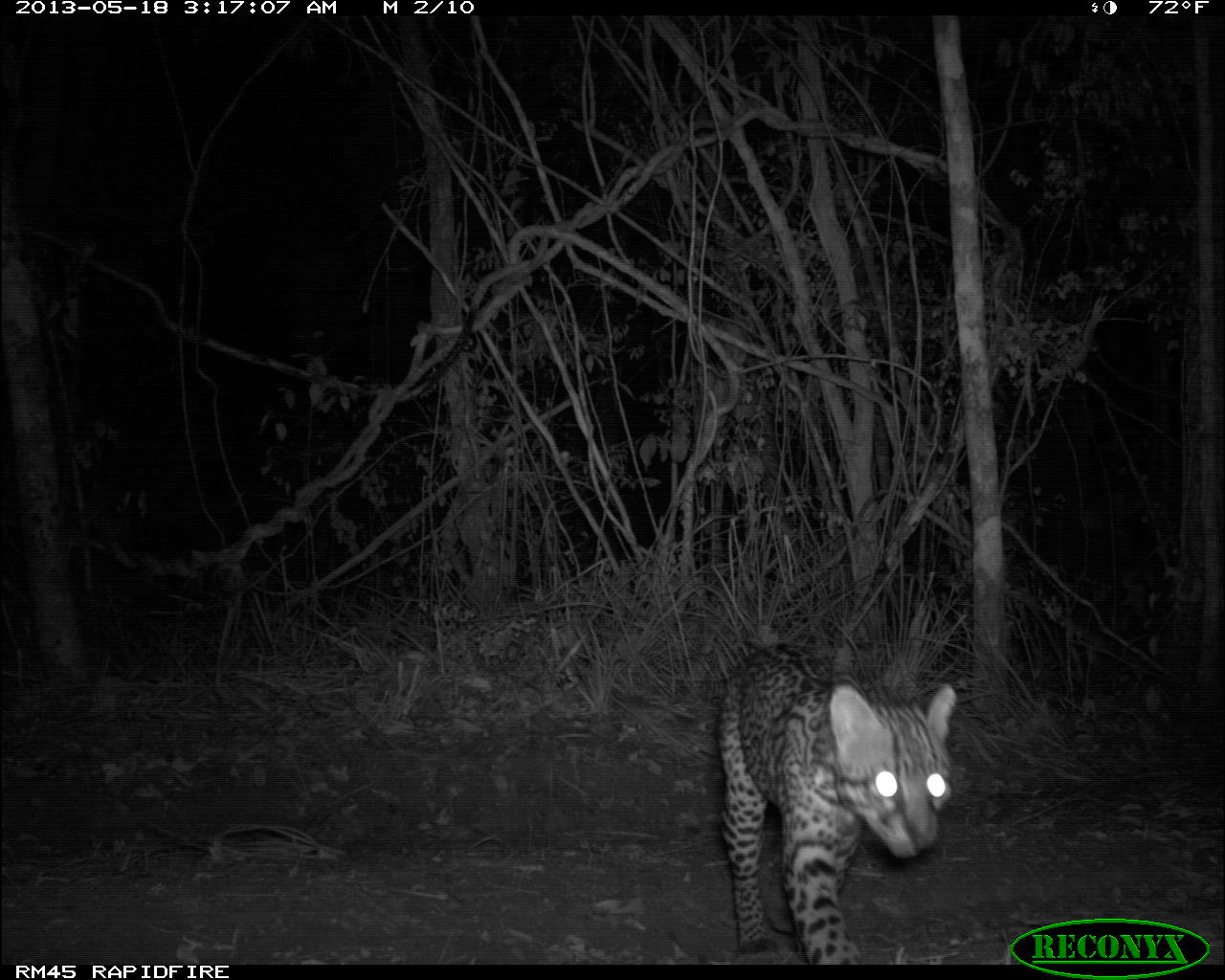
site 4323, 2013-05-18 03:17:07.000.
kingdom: Animalia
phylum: Chordata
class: Mammalia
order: Carnivora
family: Felidae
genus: Leopardus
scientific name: Leopardus pardalis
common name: ocelot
Leopardus pardalis (ocelot), count 1, sex male.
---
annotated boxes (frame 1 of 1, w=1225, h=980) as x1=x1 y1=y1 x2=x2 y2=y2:
leopardus pardalis: x1=714 y1=639 x2=957 y2=963